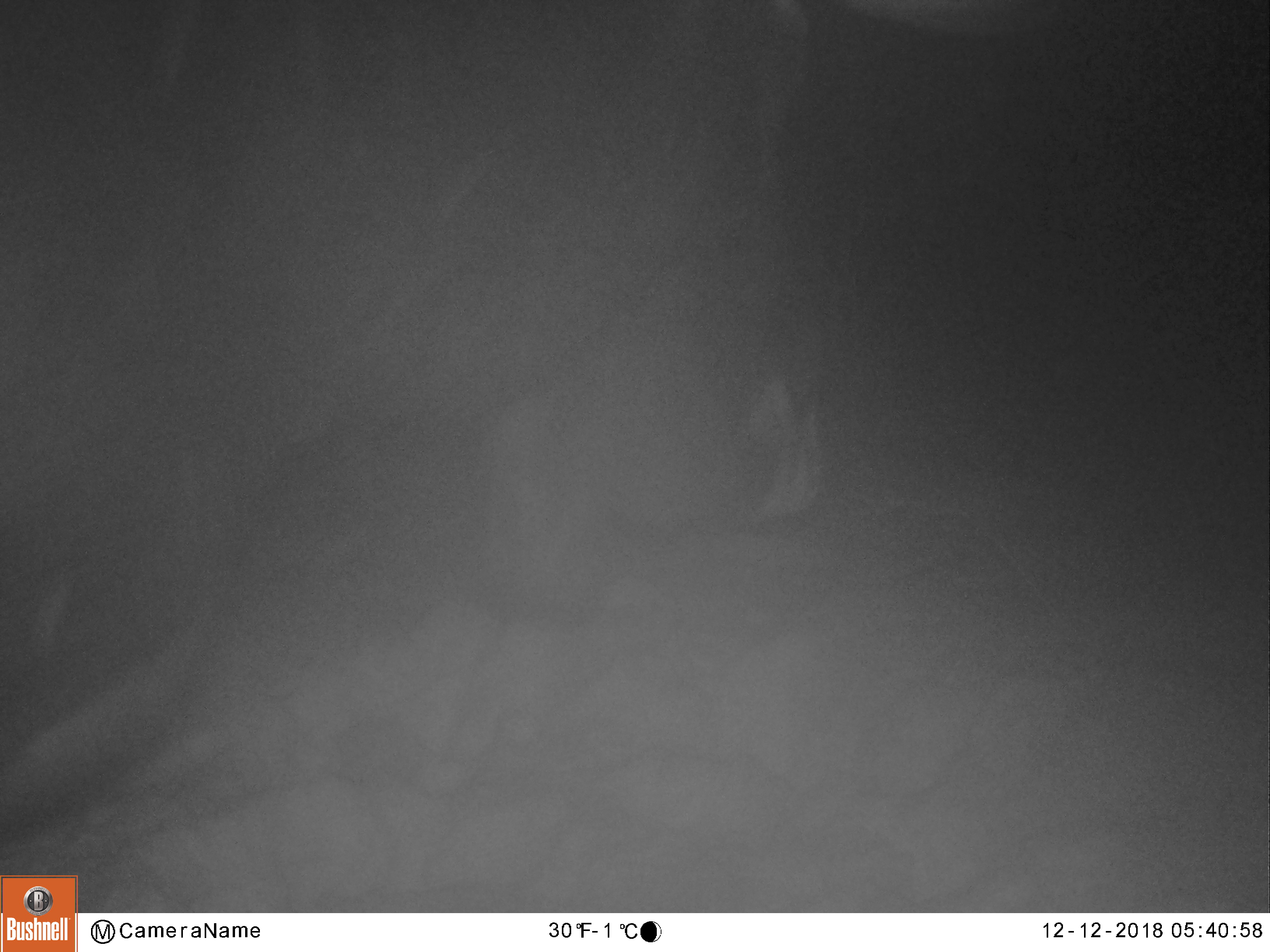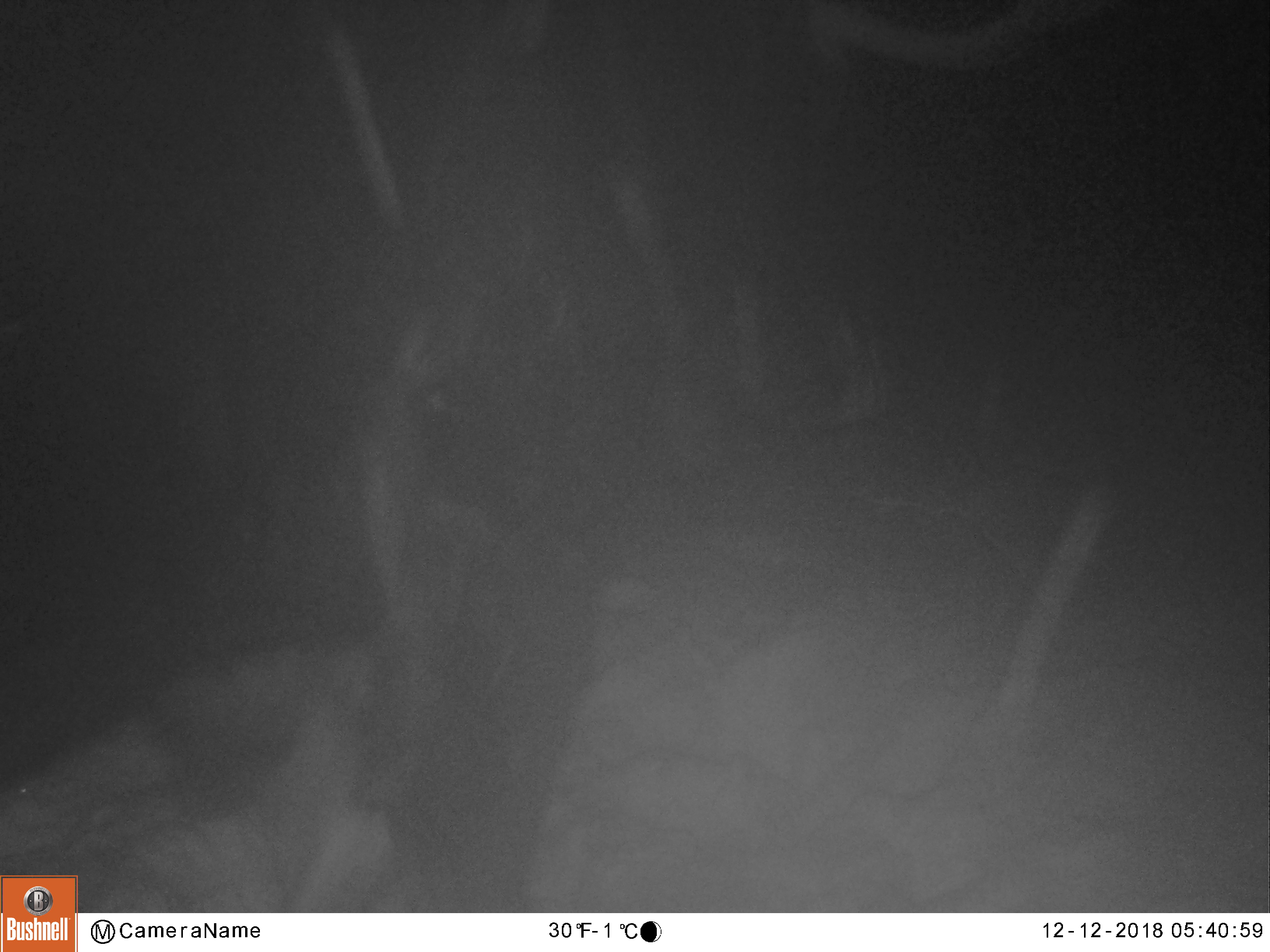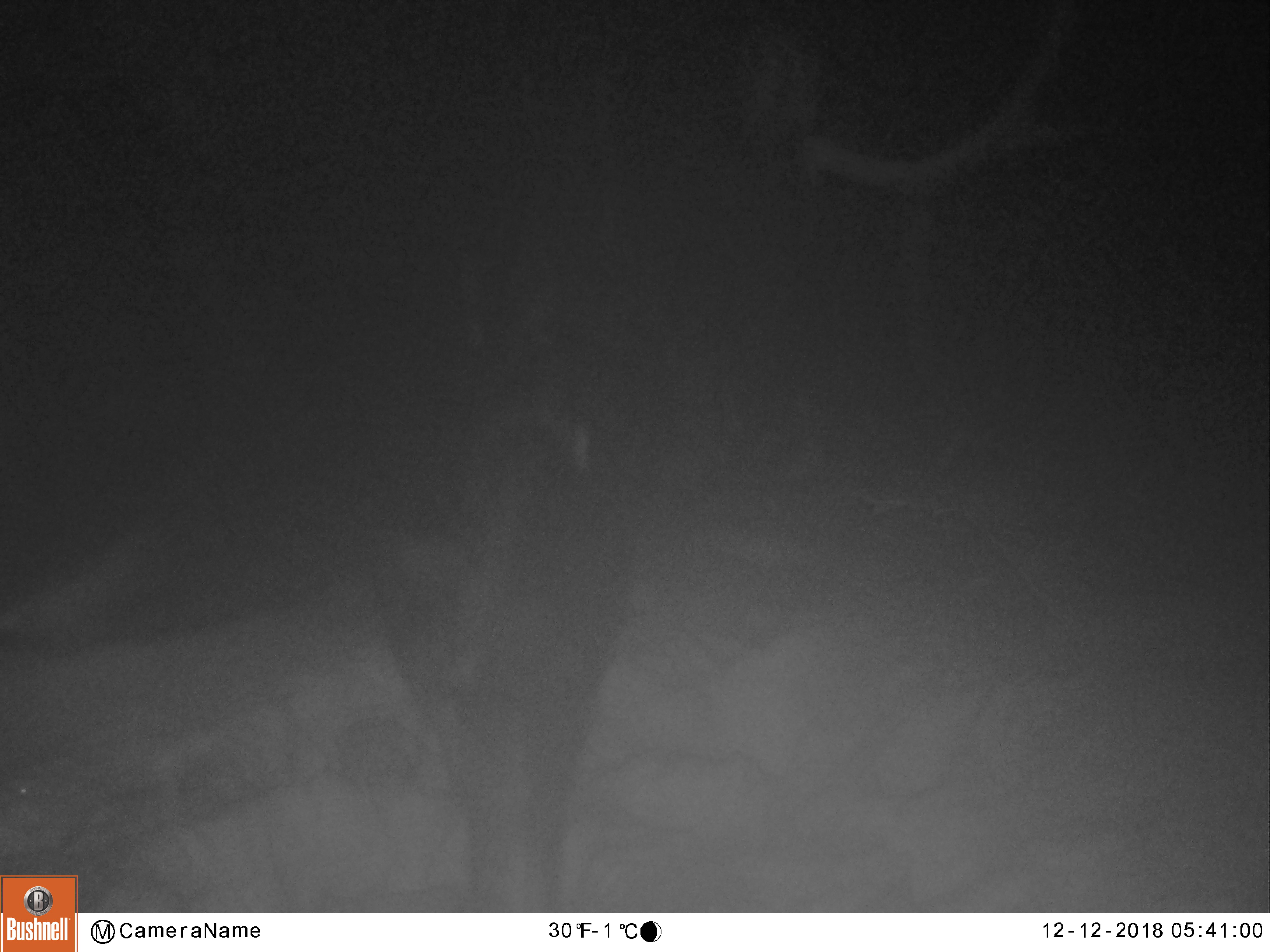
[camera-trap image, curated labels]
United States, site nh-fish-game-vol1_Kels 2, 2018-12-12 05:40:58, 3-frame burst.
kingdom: Animalia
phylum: Chordata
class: Mammalia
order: Artiodactyla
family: Cervidae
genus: Alces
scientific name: Alces alces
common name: moose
Moose (Alces alces).